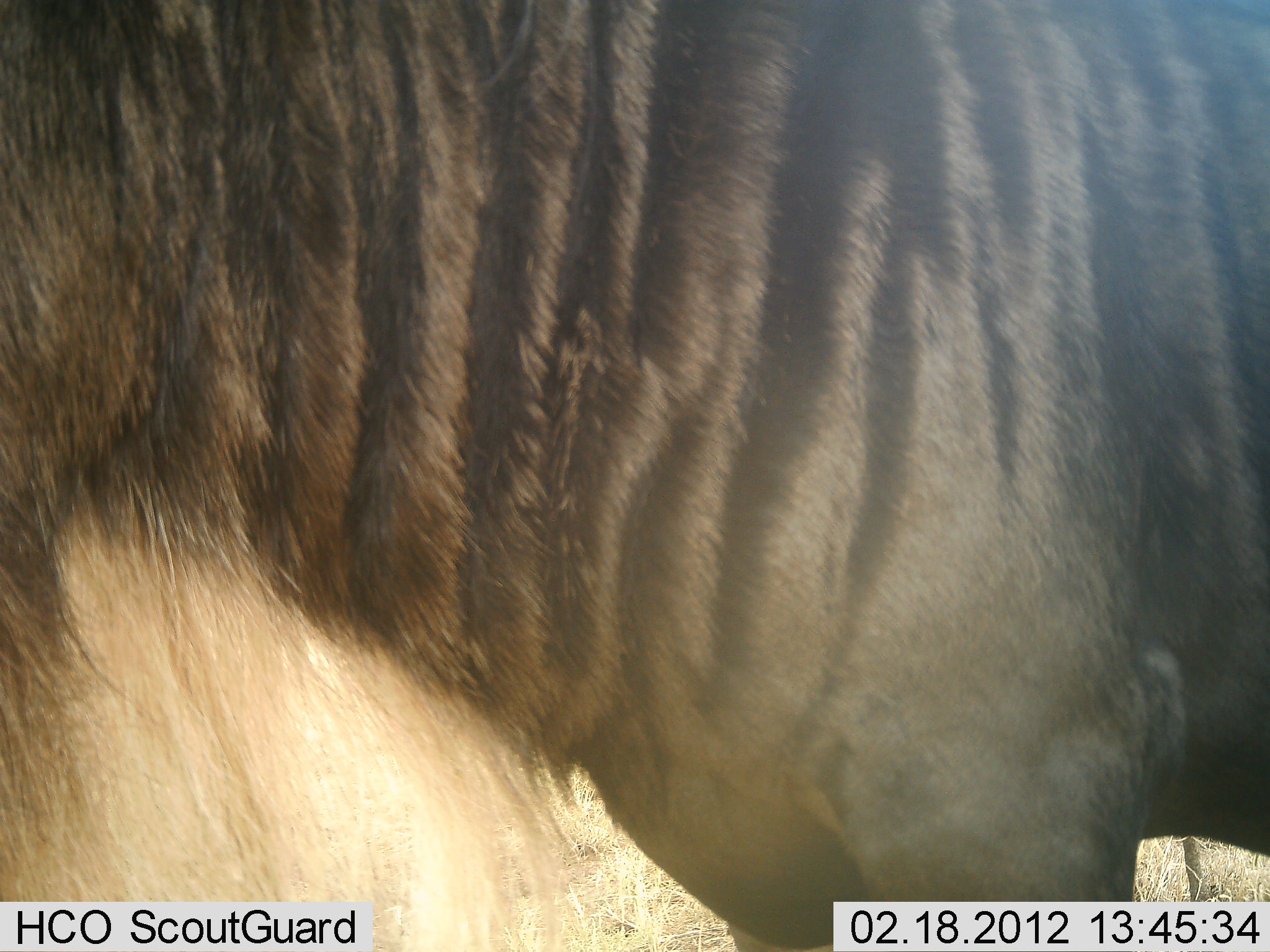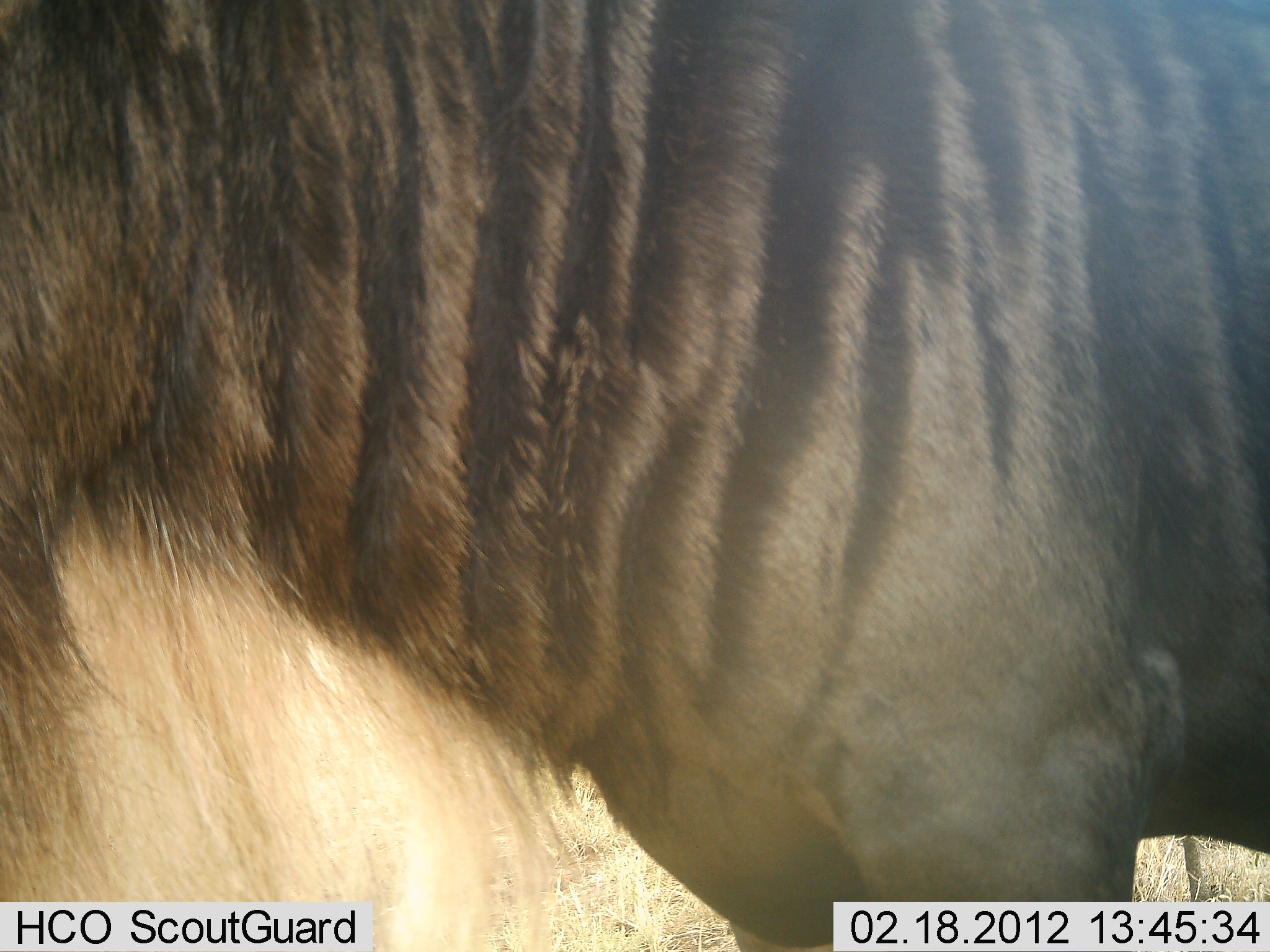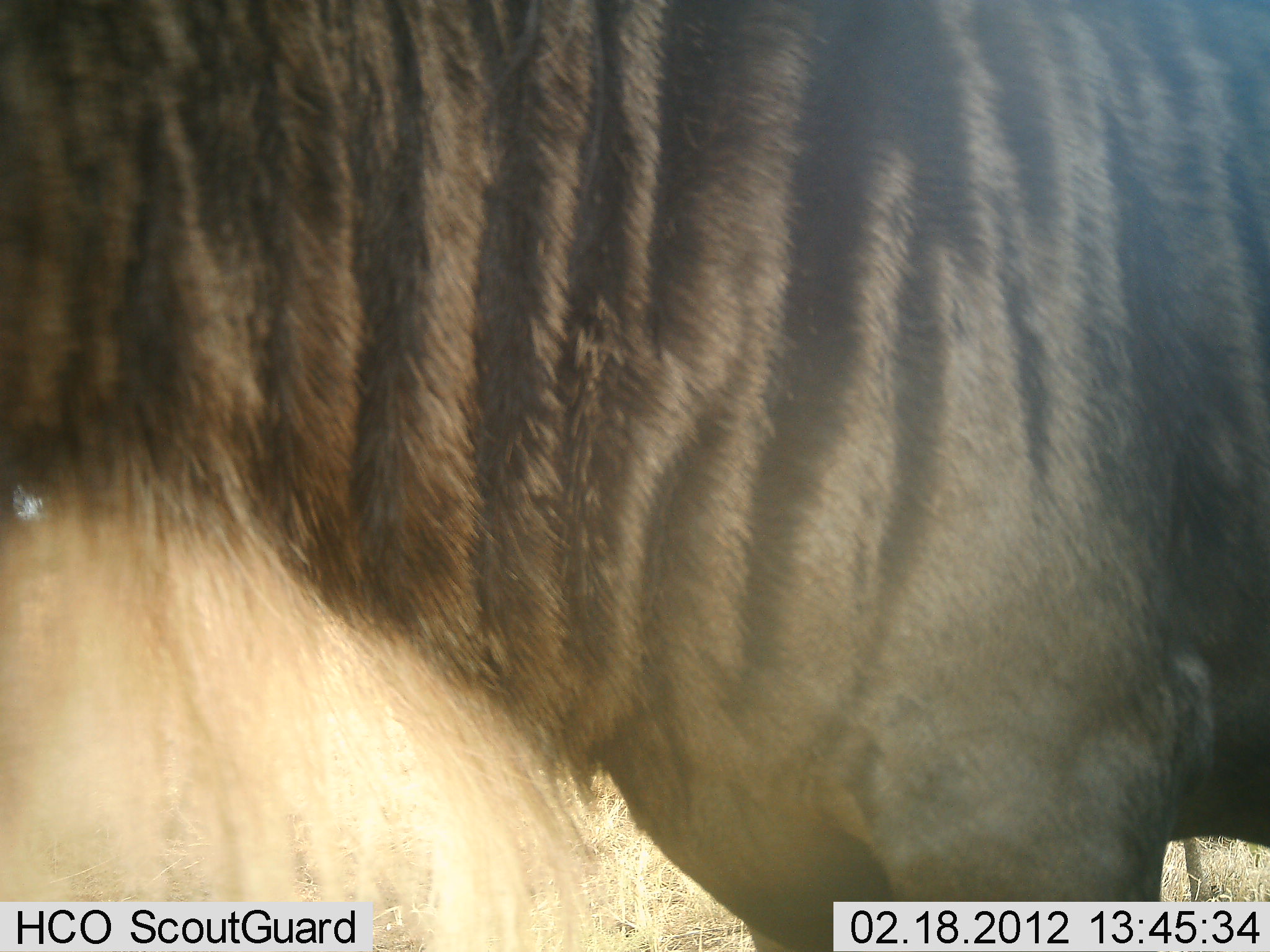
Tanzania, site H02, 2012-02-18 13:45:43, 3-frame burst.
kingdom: Animalia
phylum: Chordata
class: Mammalia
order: Artiodactyla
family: Bovidae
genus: Connochaetes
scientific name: Connochaetes taurinus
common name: blue wildebeest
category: wildebeest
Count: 1.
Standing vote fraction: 94%.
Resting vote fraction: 6%.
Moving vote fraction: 0%.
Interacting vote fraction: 0%.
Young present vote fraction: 0%.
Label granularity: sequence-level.